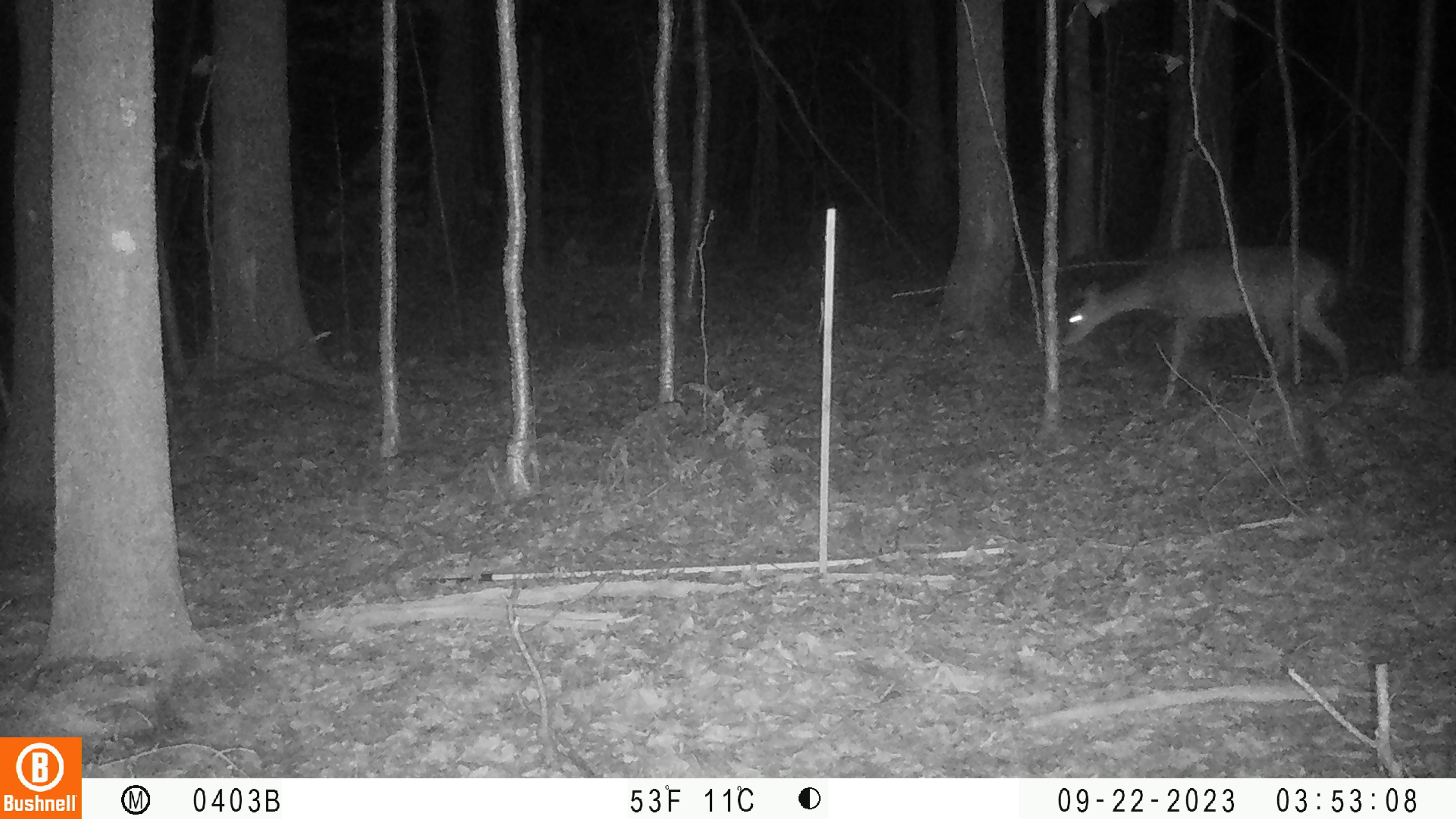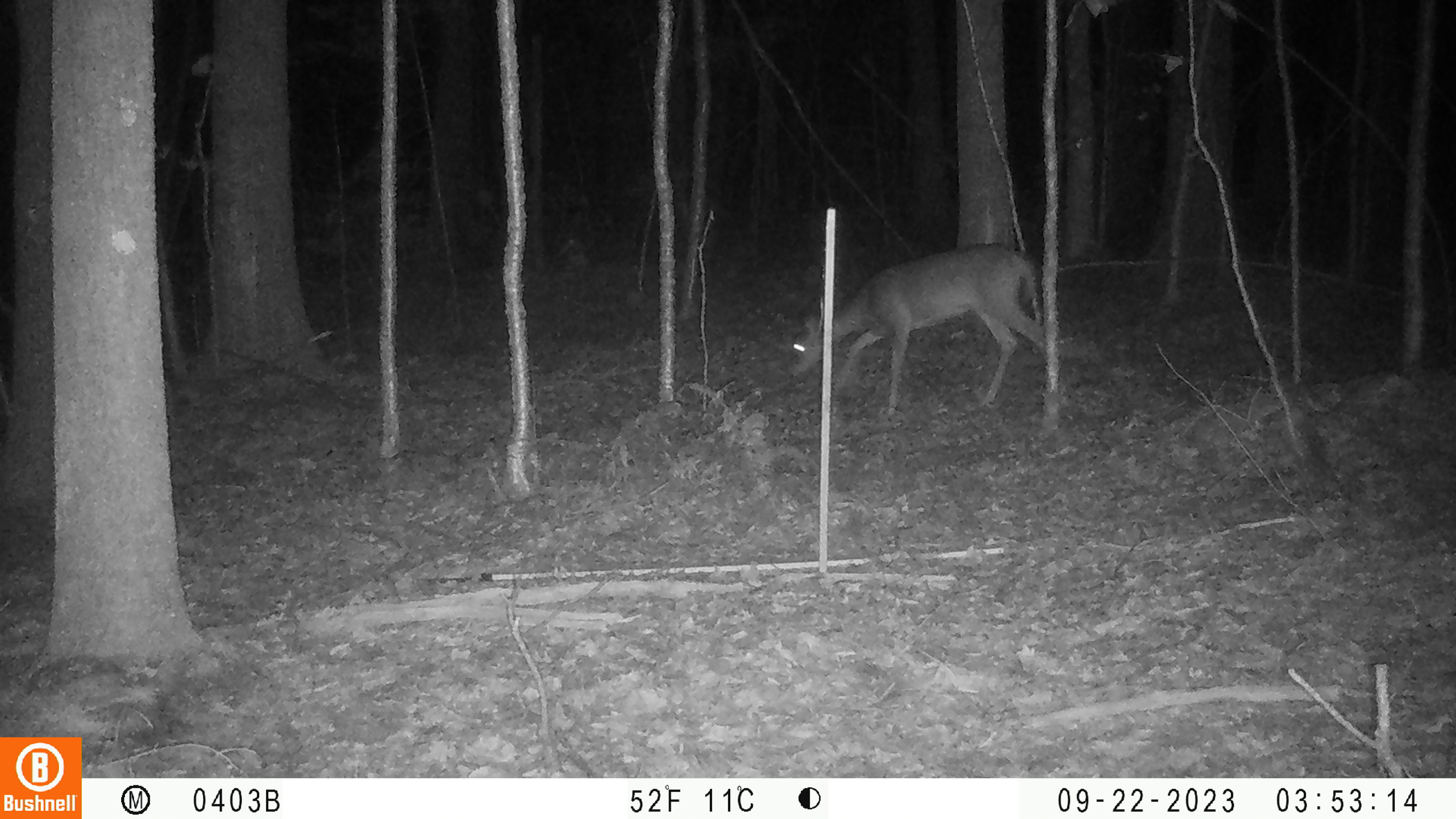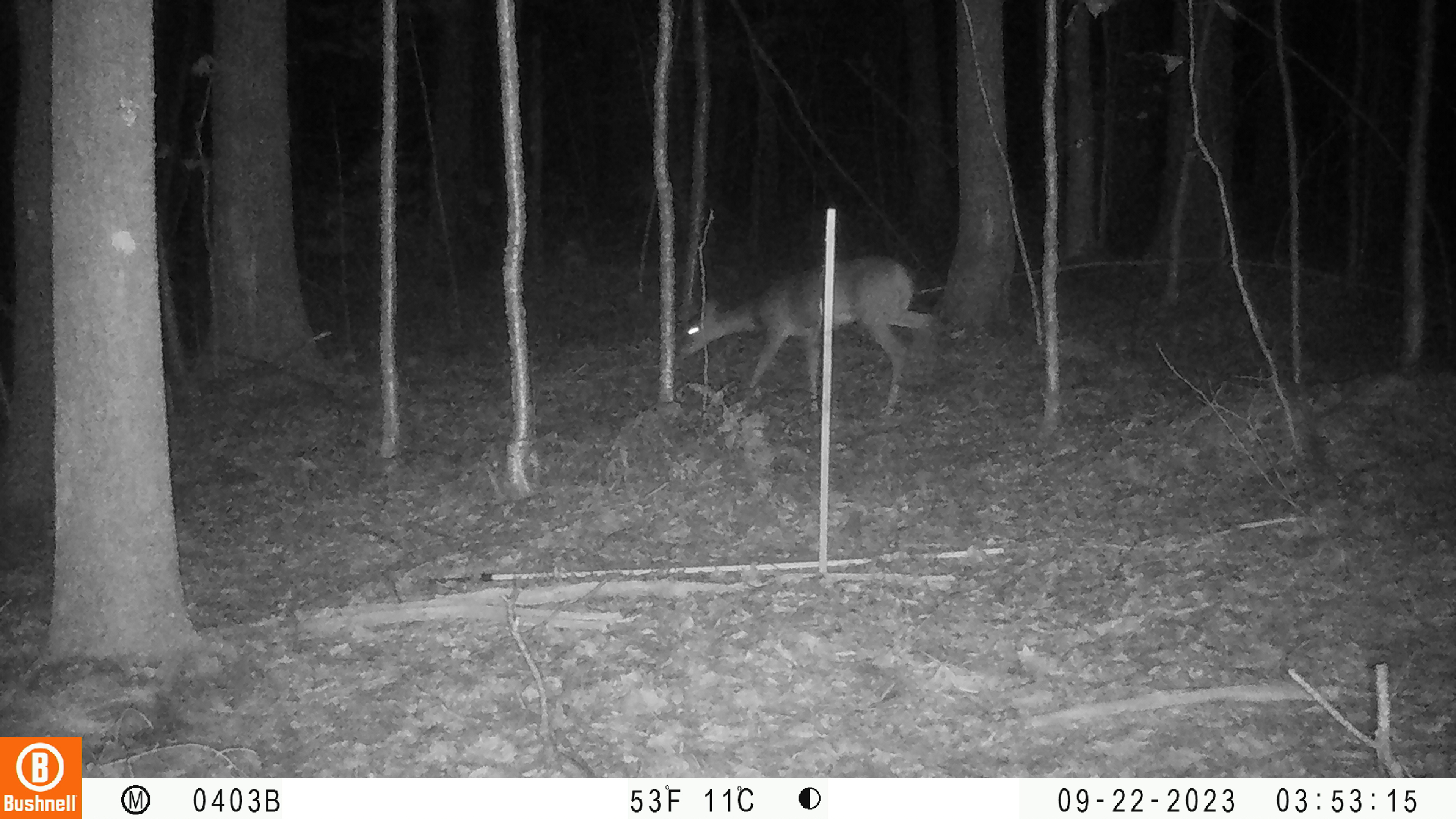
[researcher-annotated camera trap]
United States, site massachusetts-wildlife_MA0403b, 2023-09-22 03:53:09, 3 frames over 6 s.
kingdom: Animalia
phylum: Chordata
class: Mammalia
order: Artiodactyla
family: Cervidae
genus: Odocoileus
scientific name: Odocoileus virginianus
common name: white-tailed deer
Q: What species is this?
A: White-tailed deer (Odocoileus virginianus).